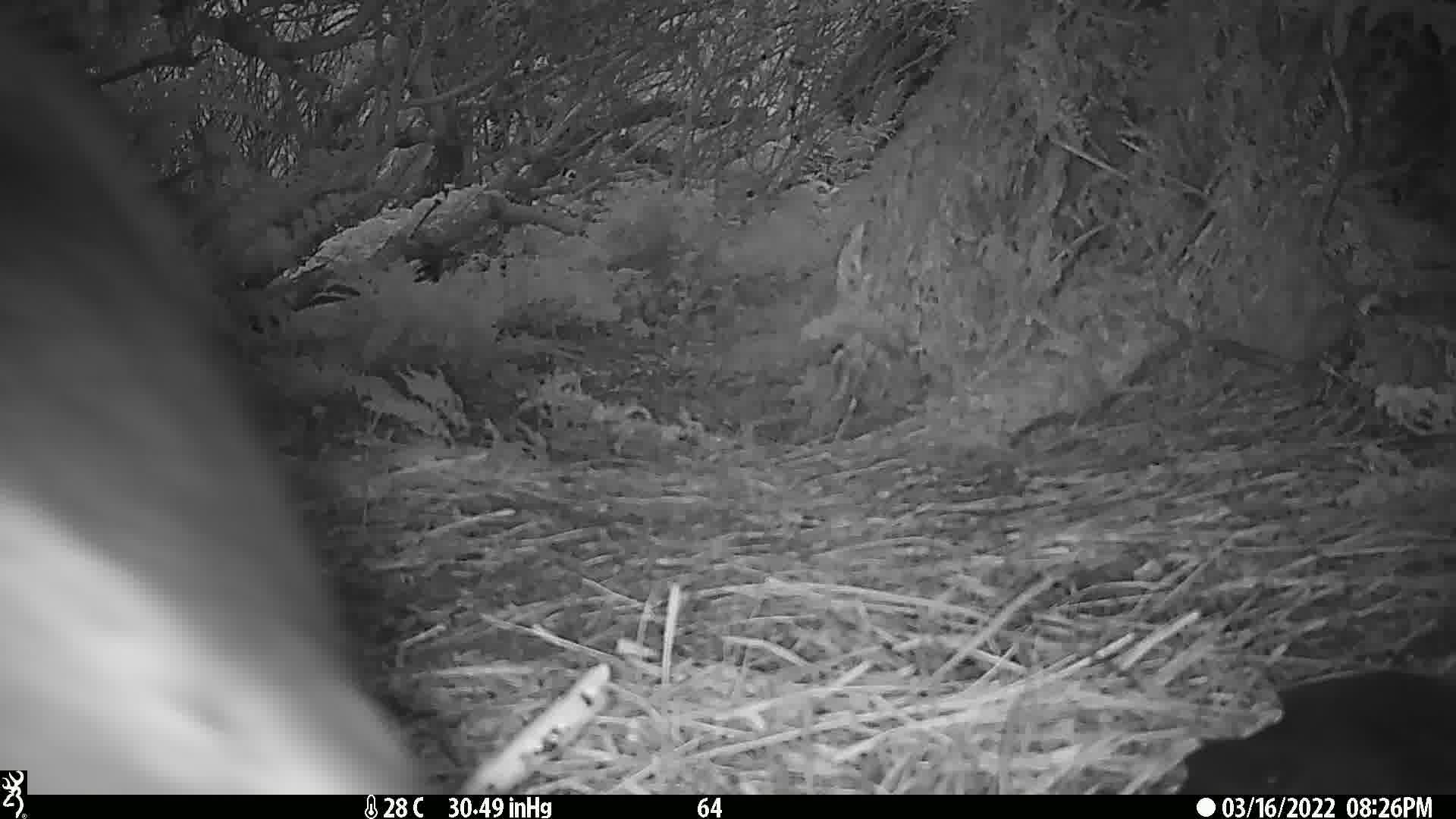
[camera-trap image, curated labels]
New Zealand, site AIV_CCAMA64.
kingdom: Animalia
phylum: Chordata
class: Mammalia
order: Carnivora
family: Otariidae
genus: Phocarctos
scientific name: Phocarctos hookeri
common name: new zealand sea lion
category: sealion